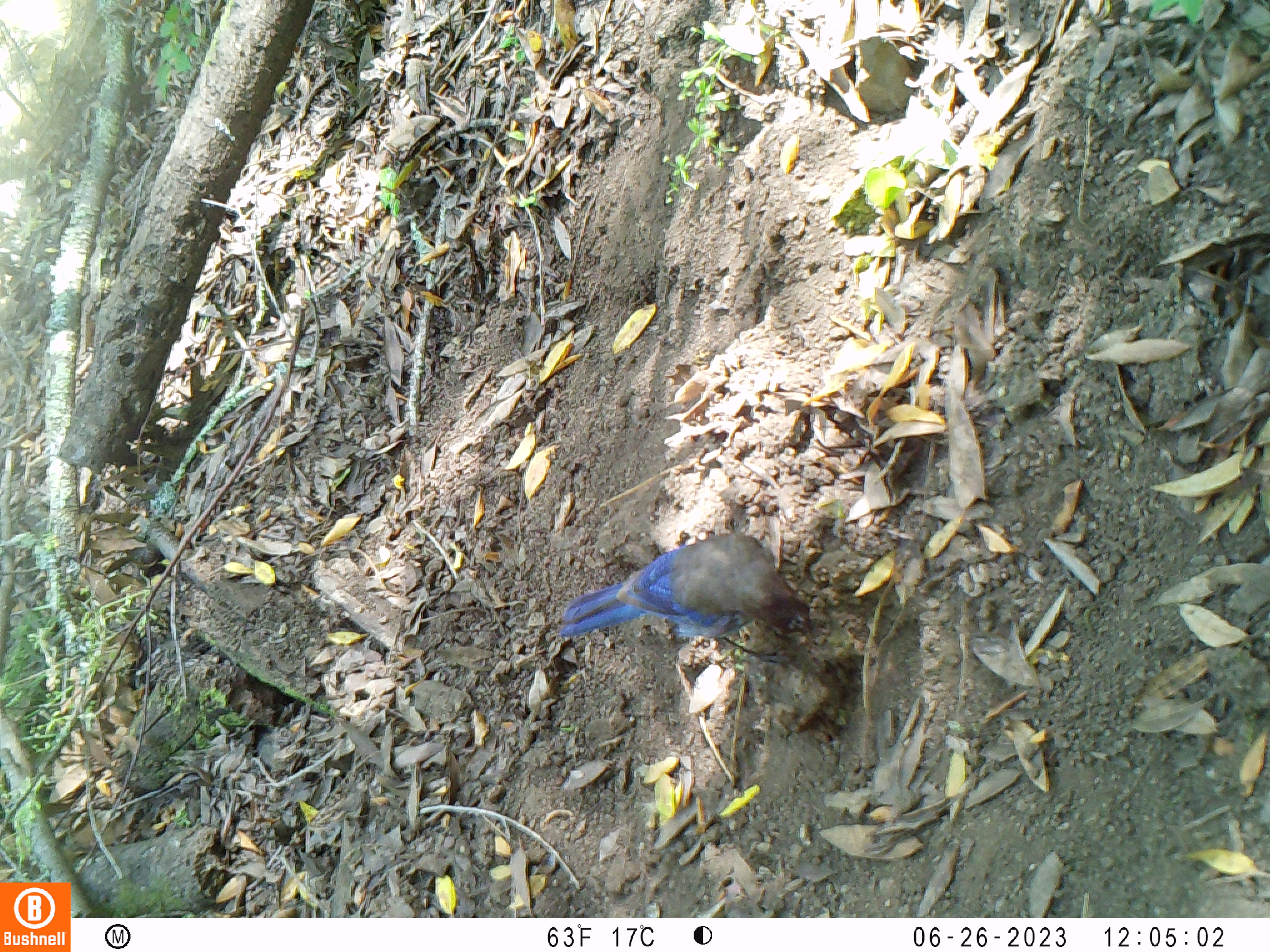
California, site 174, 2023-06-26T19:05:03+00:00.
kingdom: Animalia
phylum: Chordata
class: Aves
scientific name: Aves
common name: bird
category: unknown bird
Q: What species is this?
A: Unknown bird (bird) (Aves).